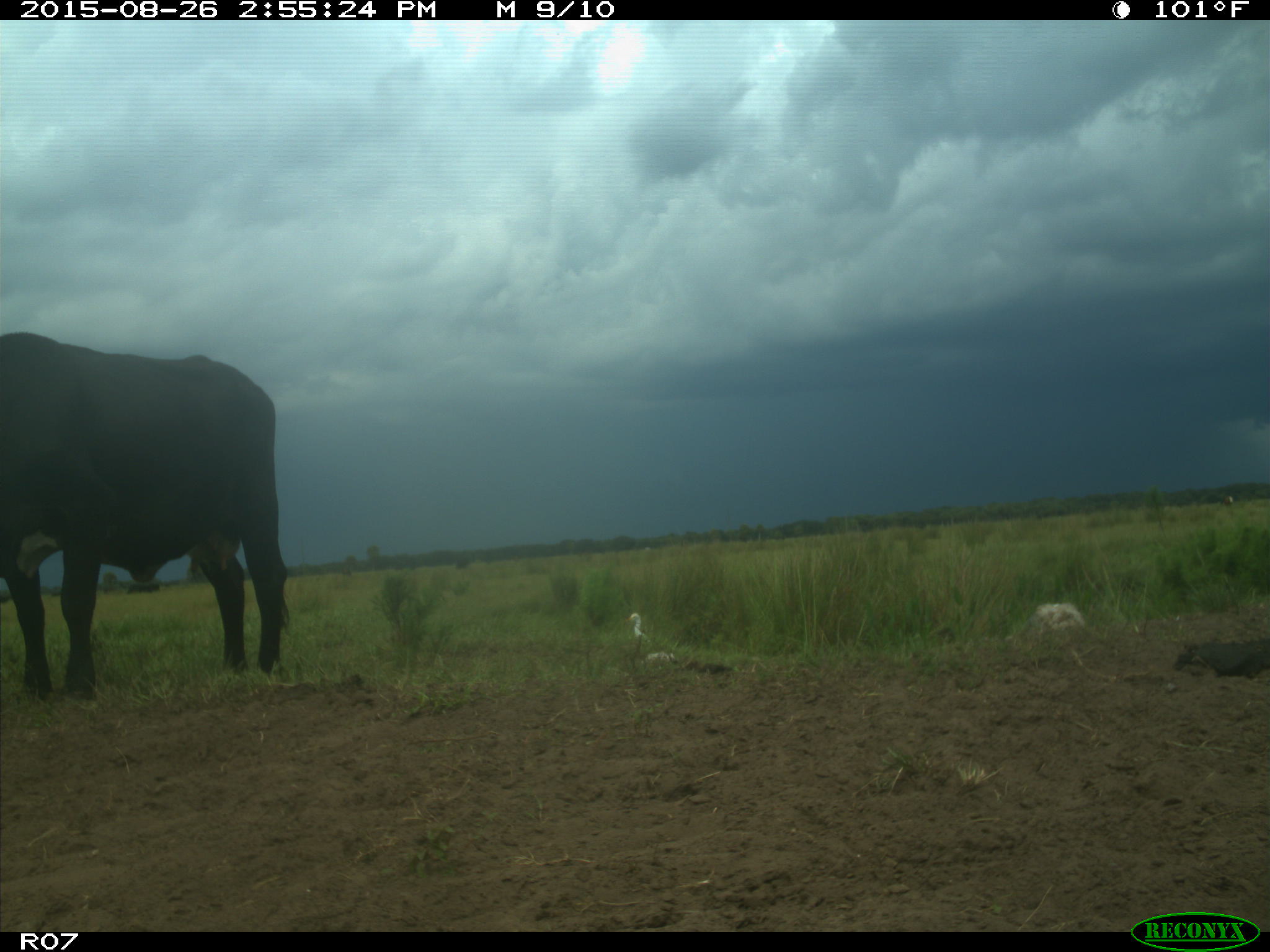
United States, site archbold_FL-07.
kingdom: Animalia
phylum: Chordata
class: Mammalia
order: Artiodactyla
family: Bovidae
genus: Bos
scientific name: Bos taurus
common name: domestic cow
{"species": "Bos taurus (domestic cow)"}